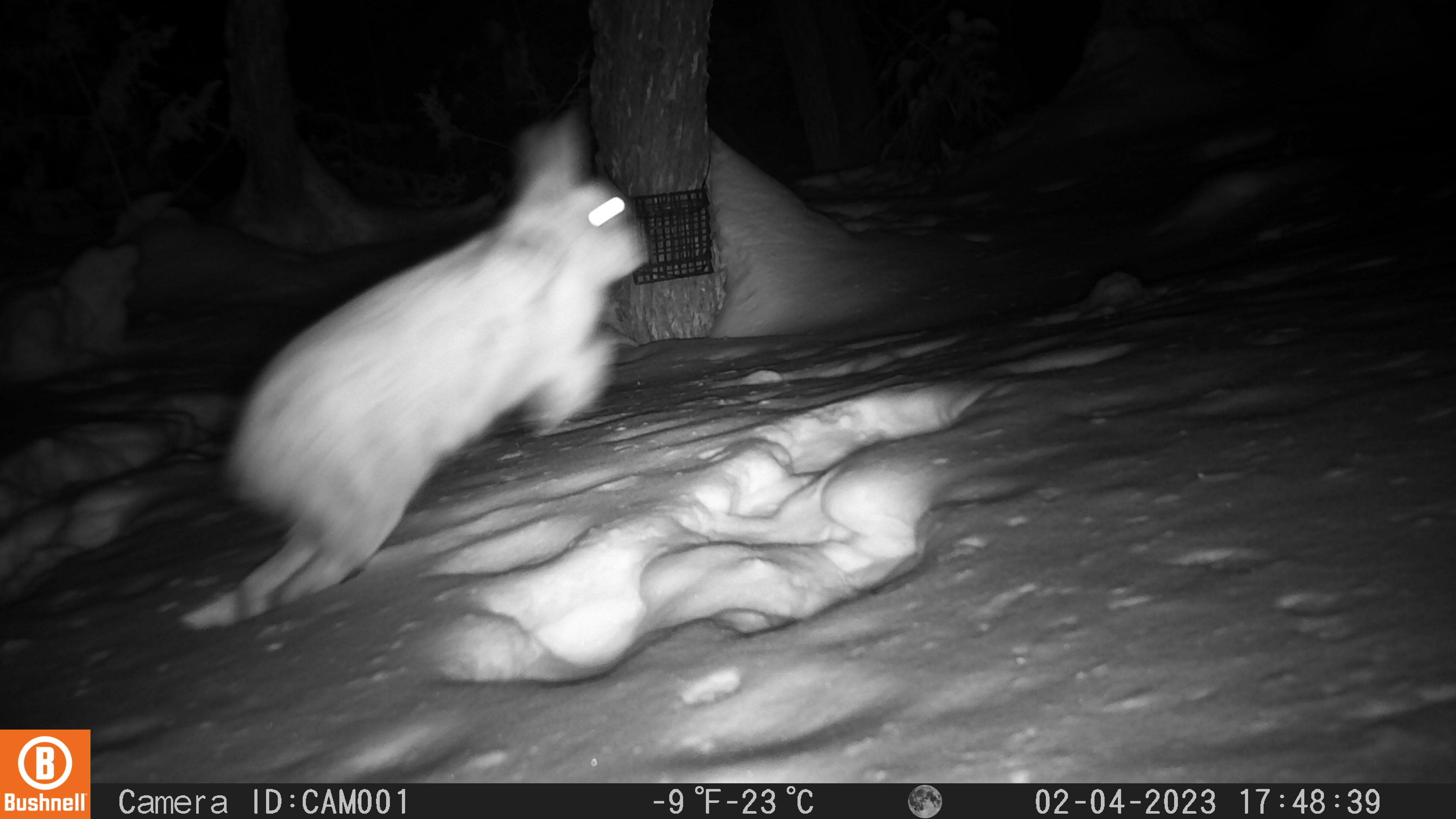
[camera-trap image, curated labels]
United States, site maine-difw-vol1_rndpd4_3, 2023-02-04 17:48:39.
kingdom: Animalia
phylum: Chordata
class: Mammalia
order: Lagomorpha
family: Leporidae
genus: Lepus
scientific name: Lepus americanus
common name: snowshoe hare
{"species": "snowshoe hare (Lepus americanus)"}